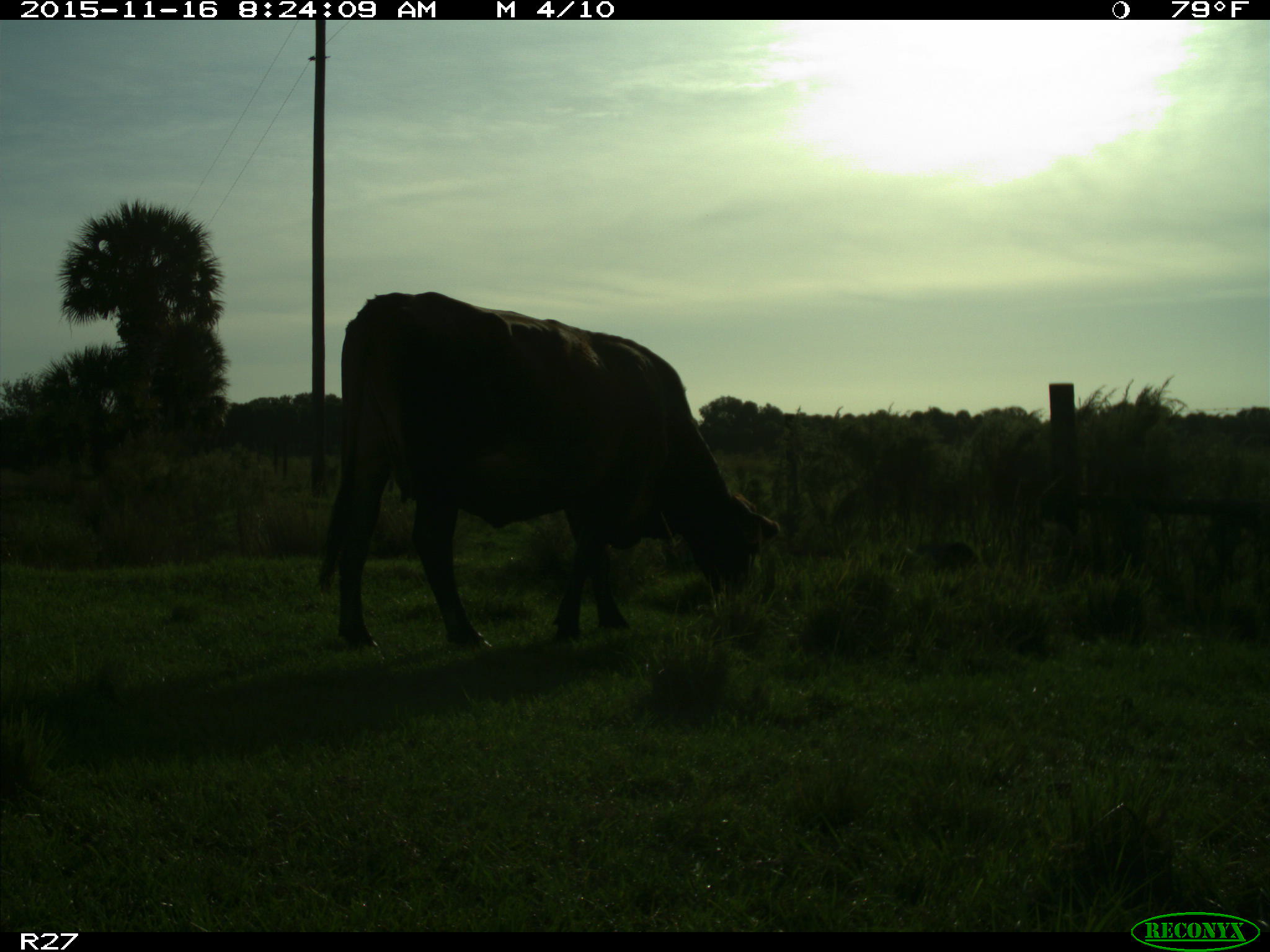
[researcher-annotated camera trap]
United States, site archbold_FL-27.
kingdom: Animalia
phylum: Chordata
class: Mammalia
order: Artiodactyla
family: Bovidae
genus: Bos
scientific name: Bos taurus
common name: domestic cow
Bos taurus (domestic cow).